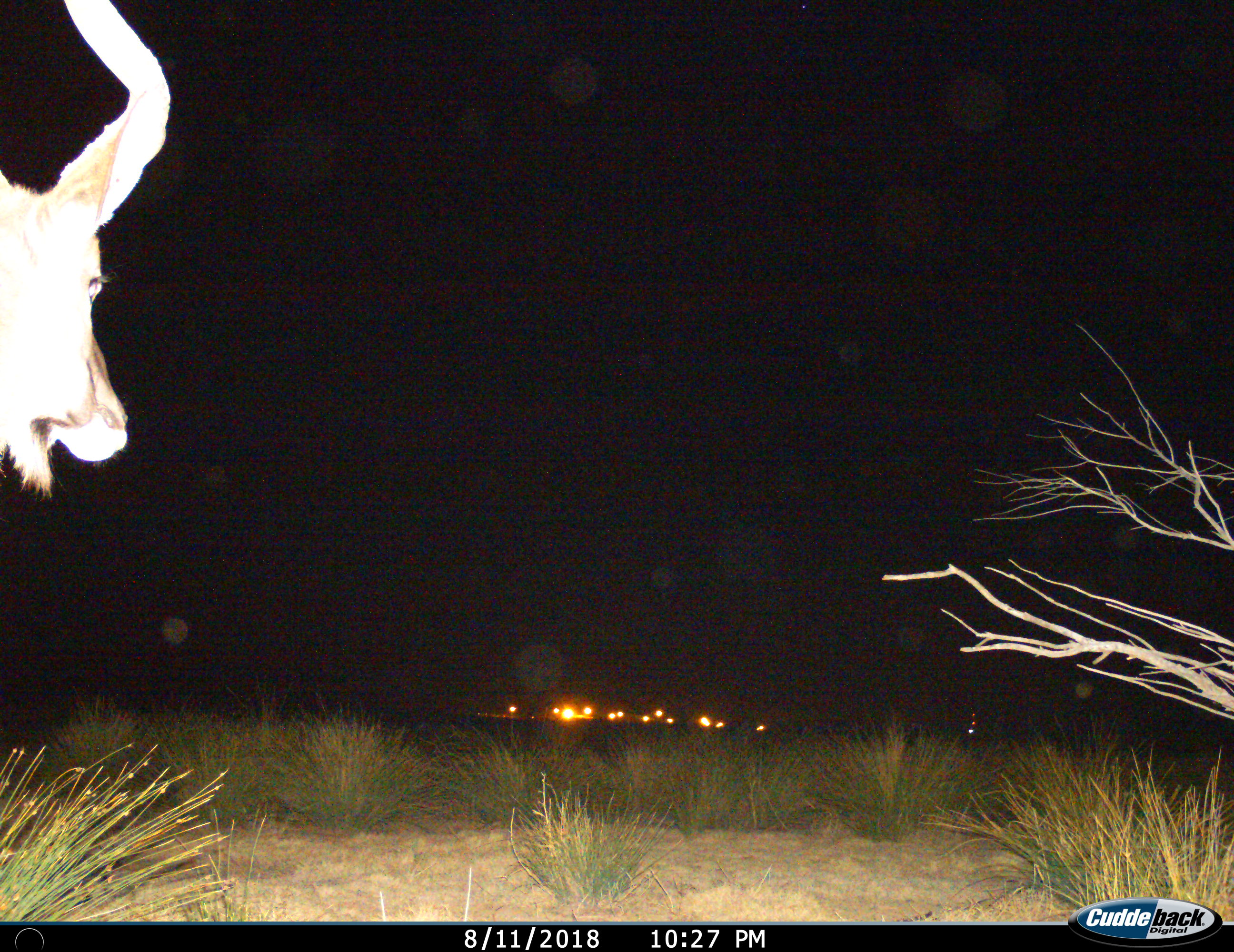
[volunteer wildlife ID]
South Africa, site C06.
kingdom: Animalia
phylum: Chordata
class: Mammalia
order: Artiodactyla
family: Bovidae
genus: Tragelaphus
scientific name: Tragelaphus strepsiceros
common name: greater kudu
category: kudu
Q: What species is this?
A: Kudu (greater kudu) (Tragelaphus strepsiceros).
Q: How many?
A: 1.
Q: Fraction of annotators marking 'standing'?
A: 86%.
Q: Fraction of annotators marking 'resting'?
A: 0%.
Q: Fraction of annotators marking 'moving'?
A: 14%.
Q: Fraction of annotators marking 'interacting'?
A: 0%.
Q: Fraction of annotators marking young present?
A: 0%.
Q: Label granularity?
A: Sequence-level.